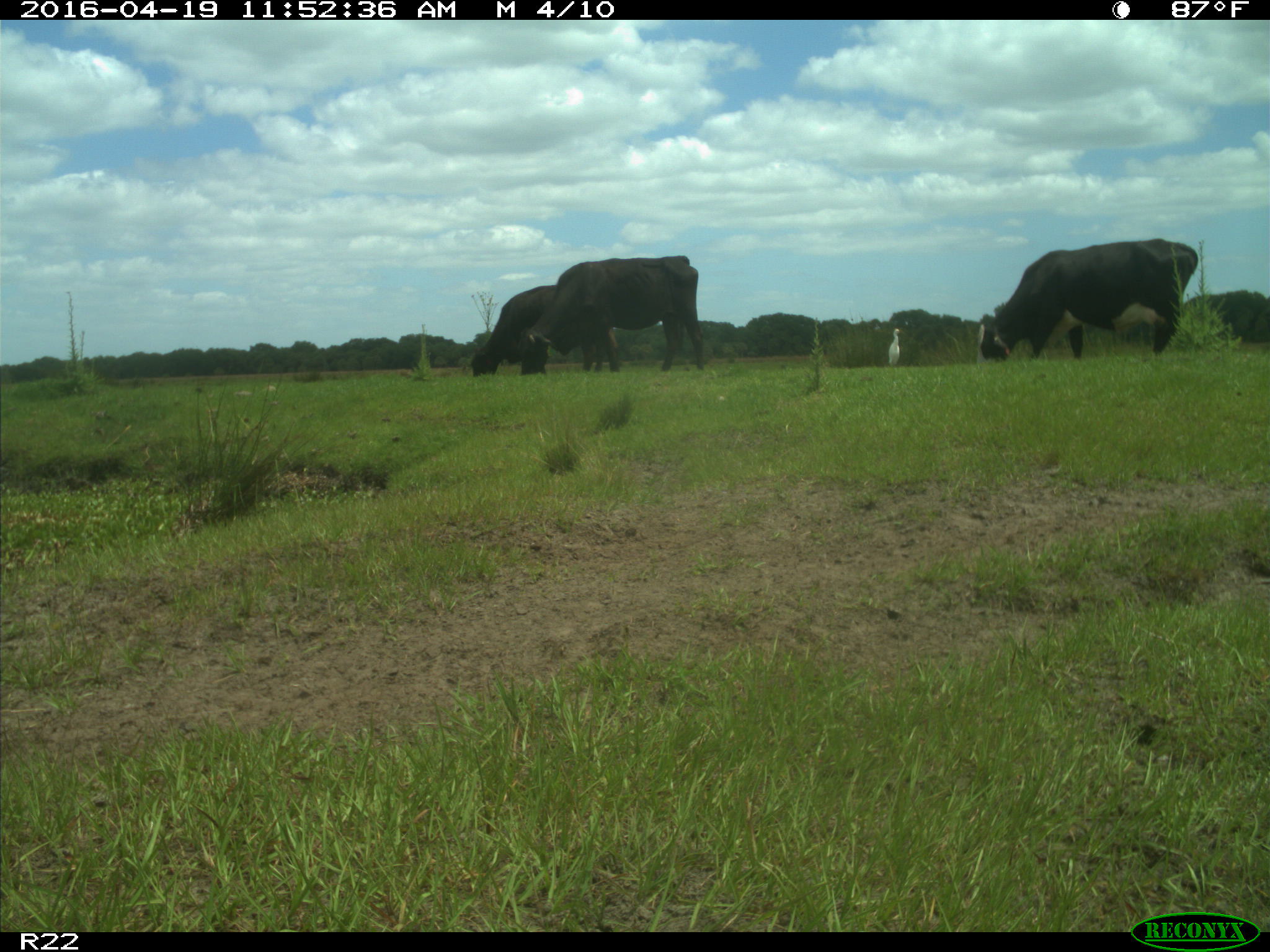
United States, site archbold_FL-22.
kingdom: Animalia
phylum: Chordata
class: Mammalia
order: Artiodactyla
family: Bovidae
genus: Bos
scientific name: Bos taurus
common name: domestic cow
Bos taurus (domestic cow).